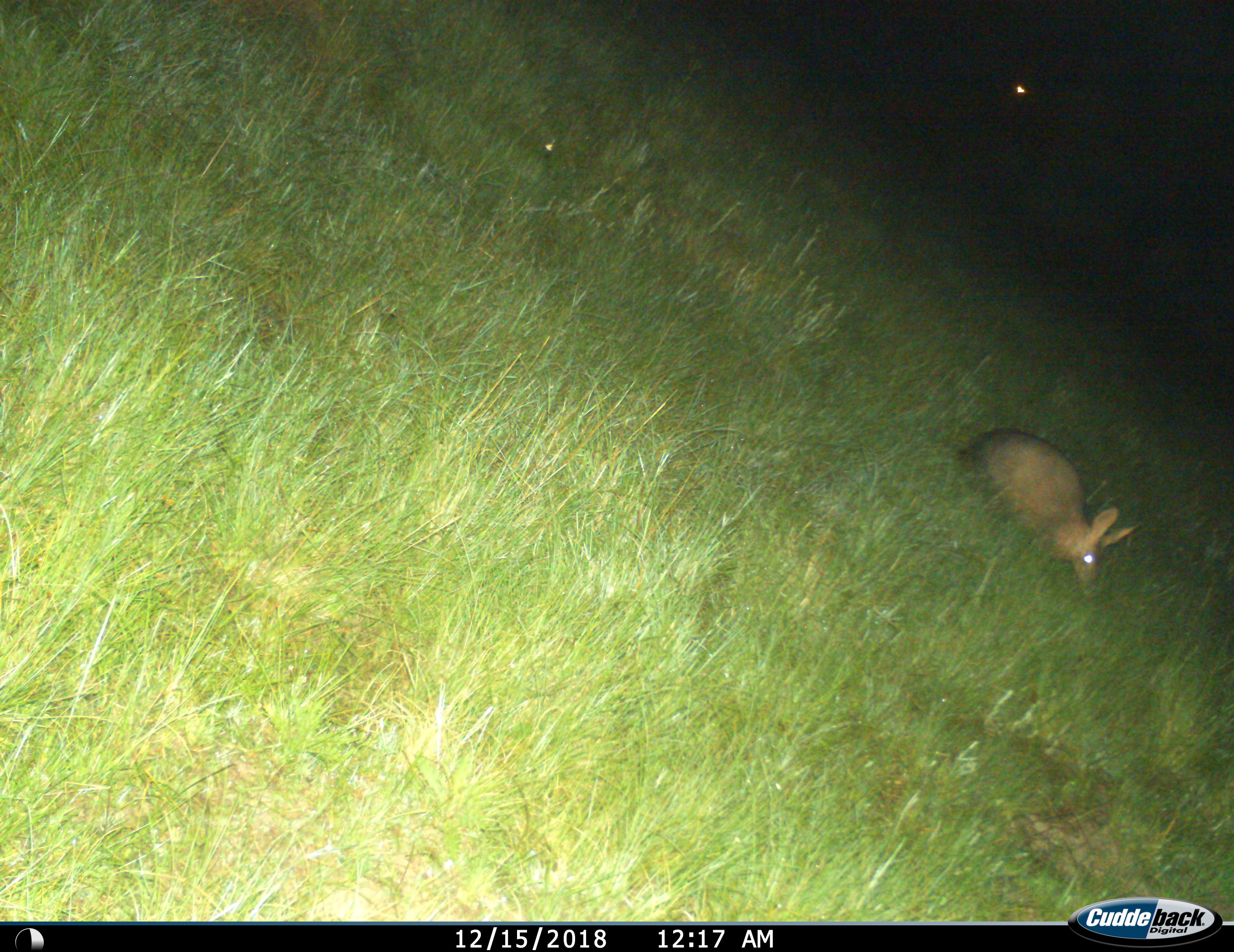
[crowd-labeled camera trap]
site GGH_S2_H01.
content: unidentified animal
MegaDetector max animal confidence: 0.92